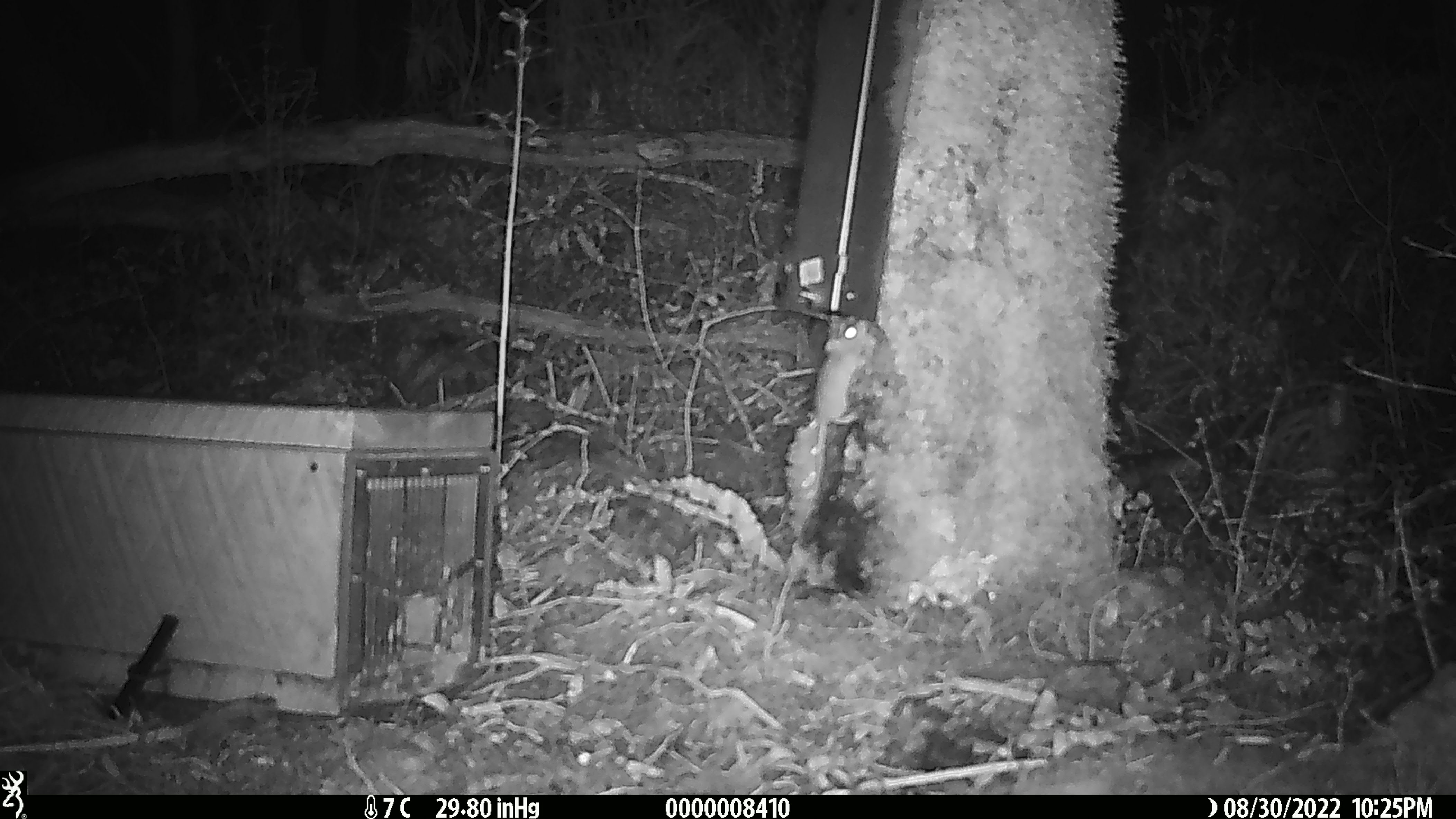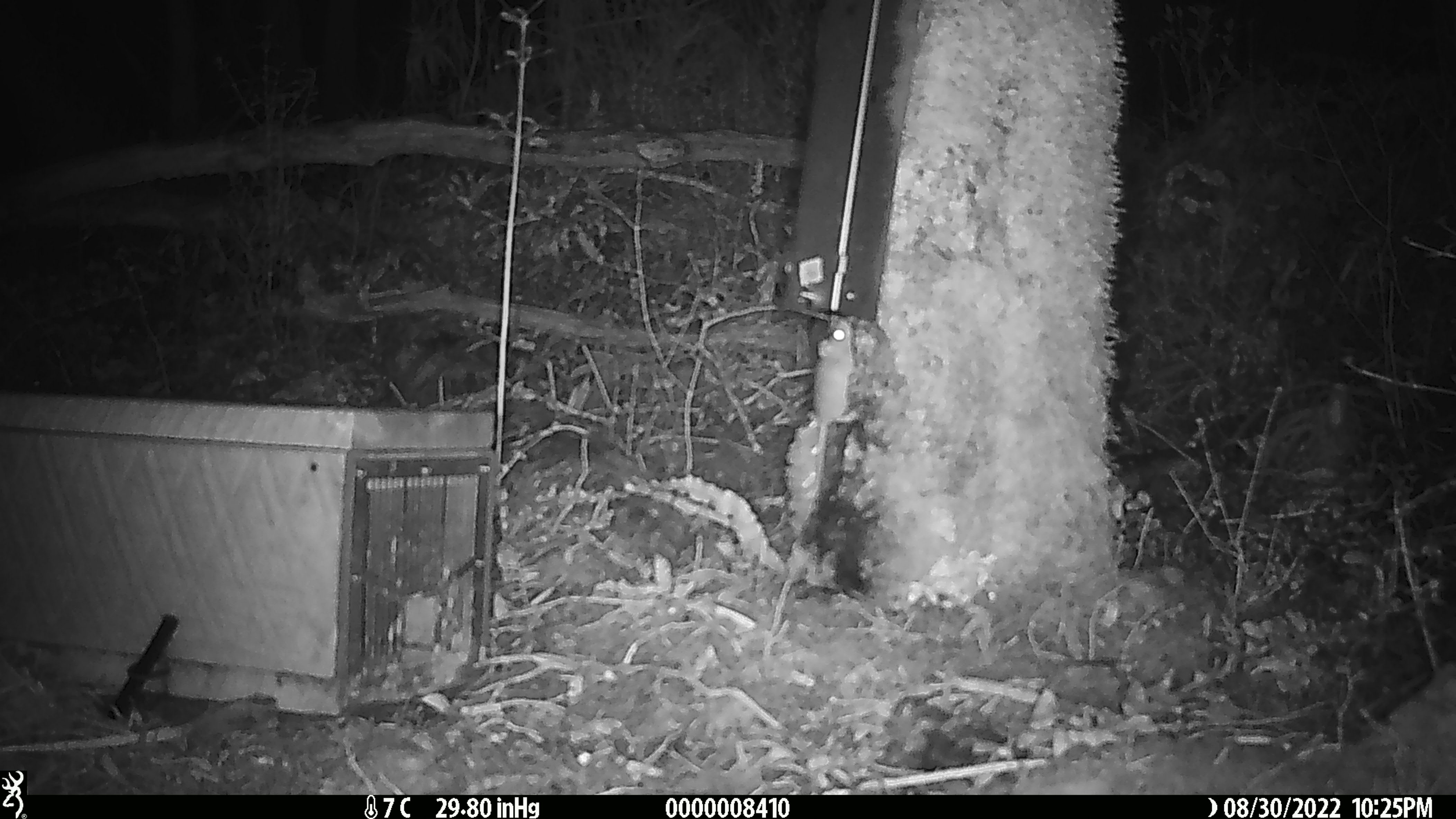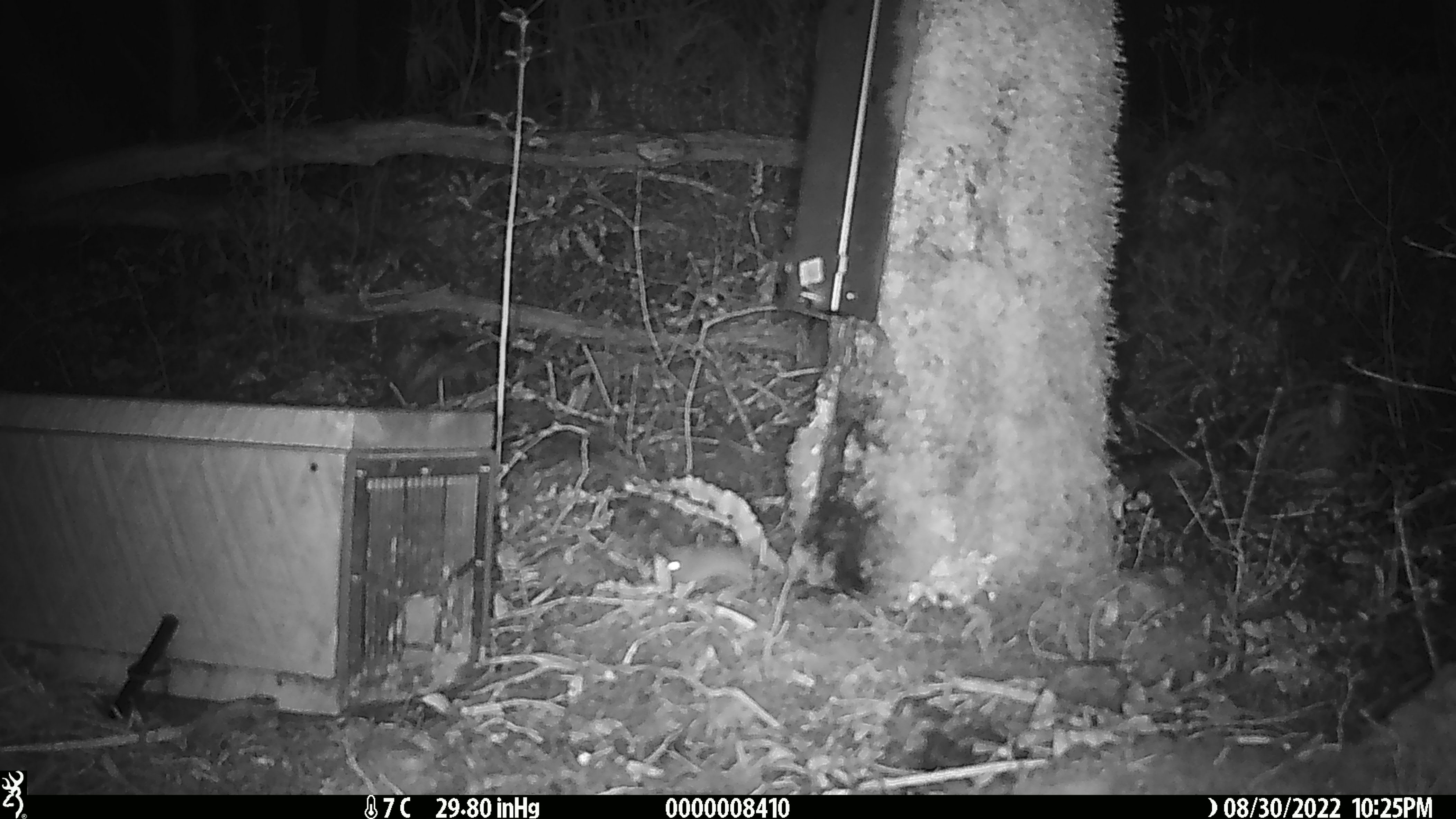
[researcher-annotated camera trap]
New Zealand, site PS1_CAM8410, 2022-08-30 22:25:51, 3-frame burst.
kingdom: Animalia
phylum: Chordata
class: Mammalia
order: Rodentia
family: Muridae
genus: Mus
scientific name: Mus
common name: mouse